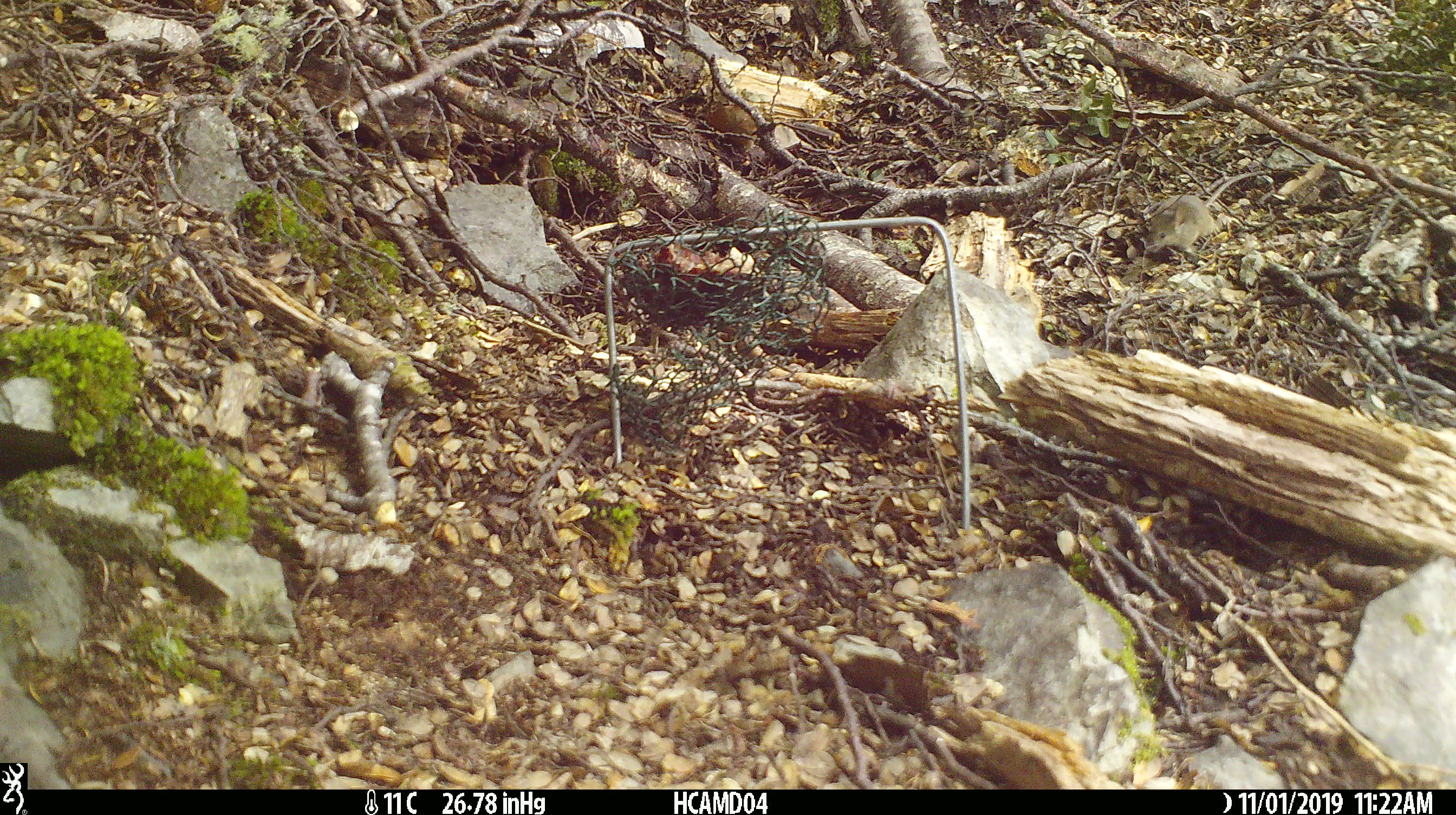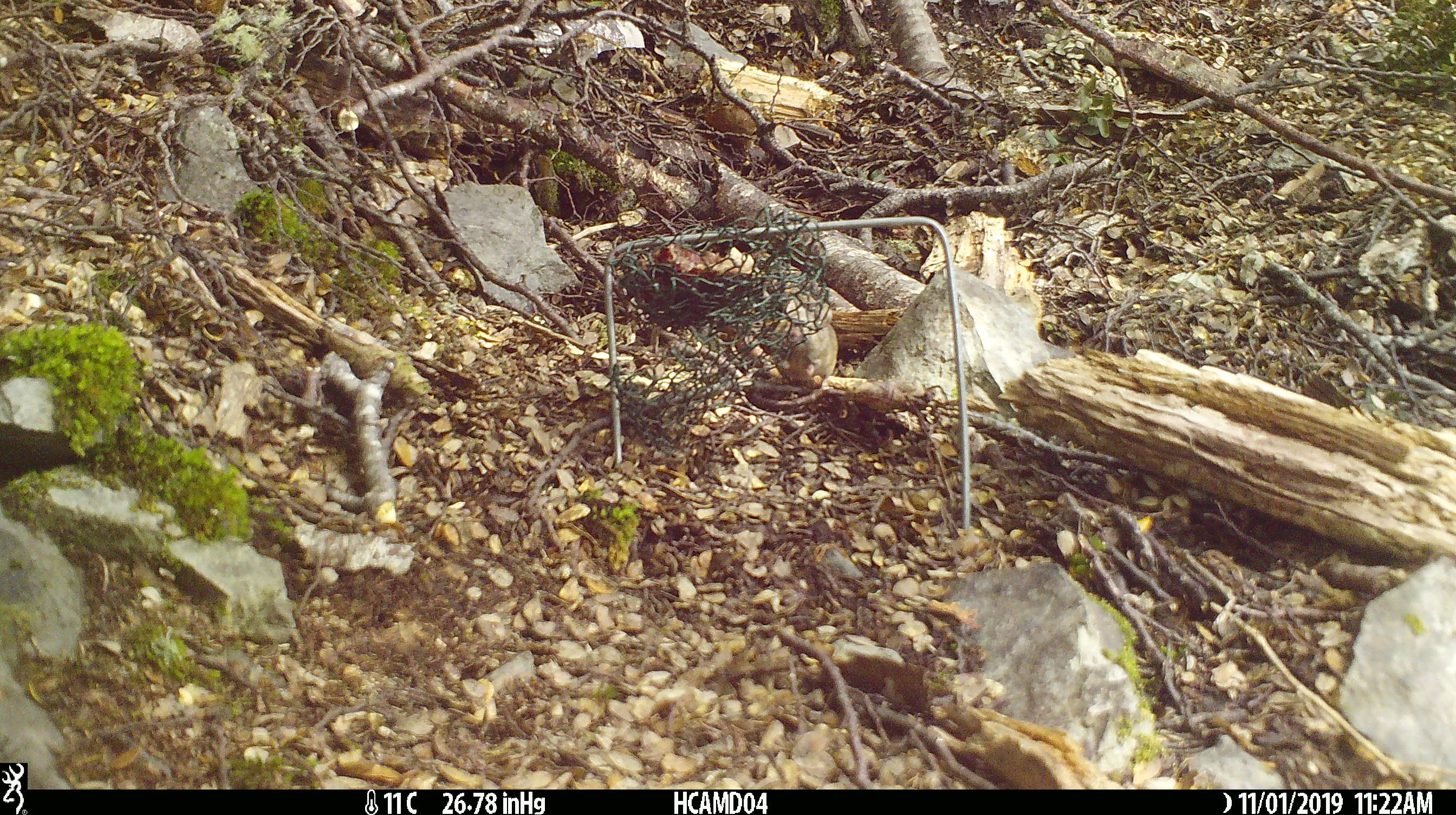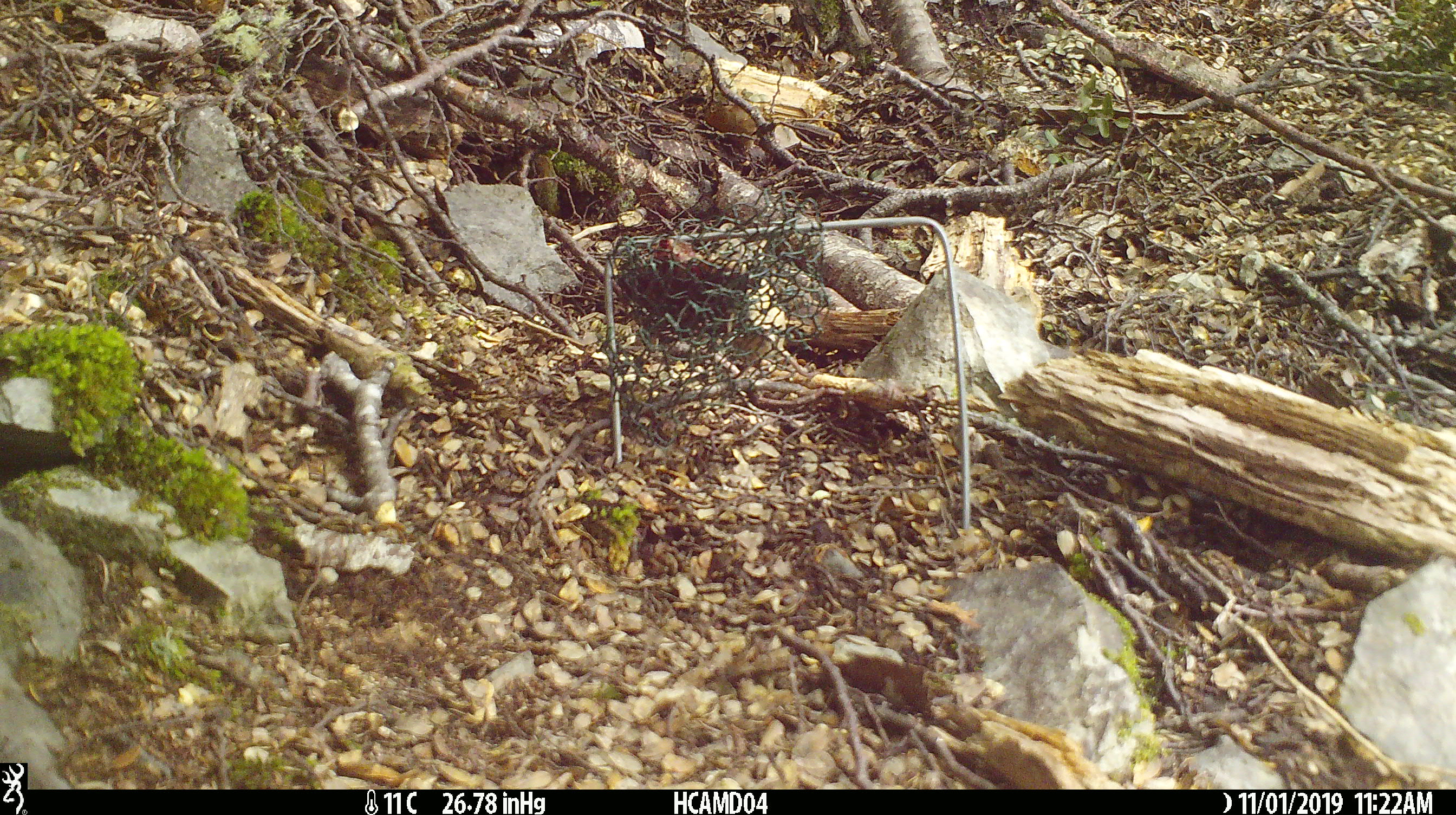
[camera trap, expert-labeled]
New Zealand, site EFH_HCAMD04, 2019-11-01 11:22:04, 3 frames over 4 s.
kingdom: Animalia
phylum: Chordata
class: Mammalia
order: Rodentia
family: Muridae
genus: Mus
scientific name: Mus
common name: mouse